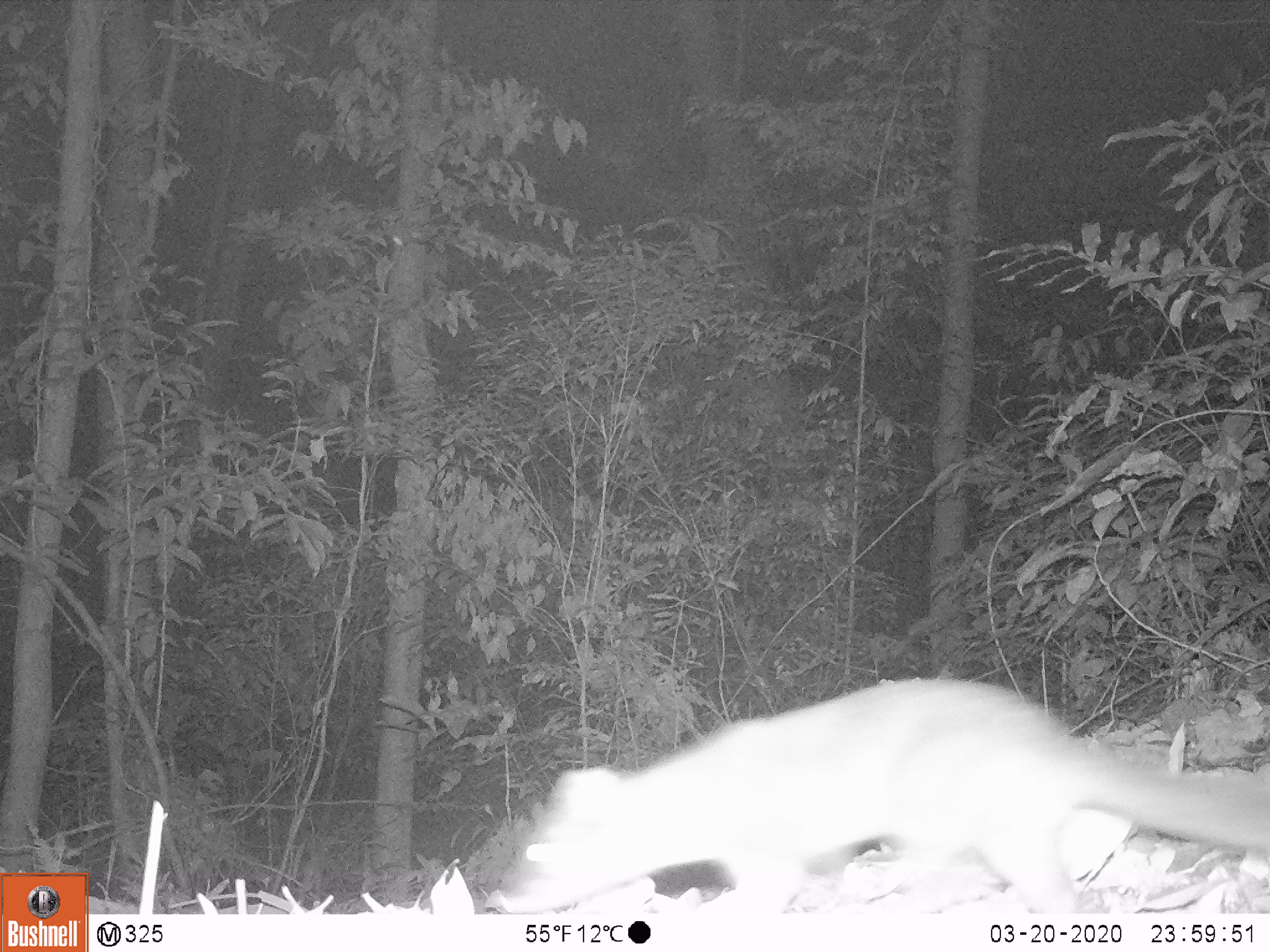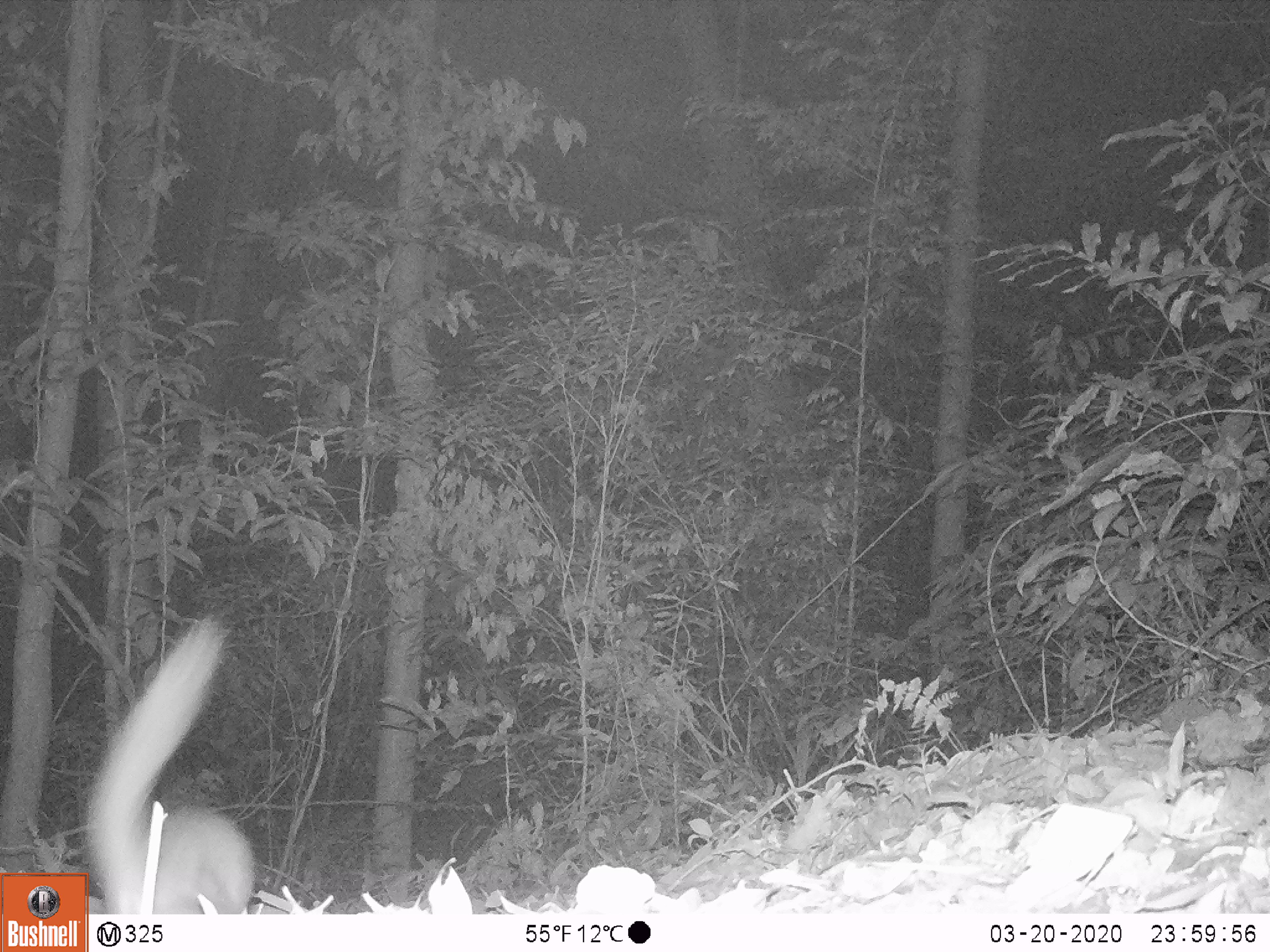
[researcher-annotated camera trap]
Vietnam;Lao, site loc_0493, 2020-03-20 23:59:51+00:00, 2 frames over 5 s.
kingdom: Animalia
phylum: Chordata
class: Mammalia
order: Carnivora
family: Mustelidae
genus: Melogale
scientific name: Melogale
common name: ferret badger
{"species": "ferret badger (Melogale)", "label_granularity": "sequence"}